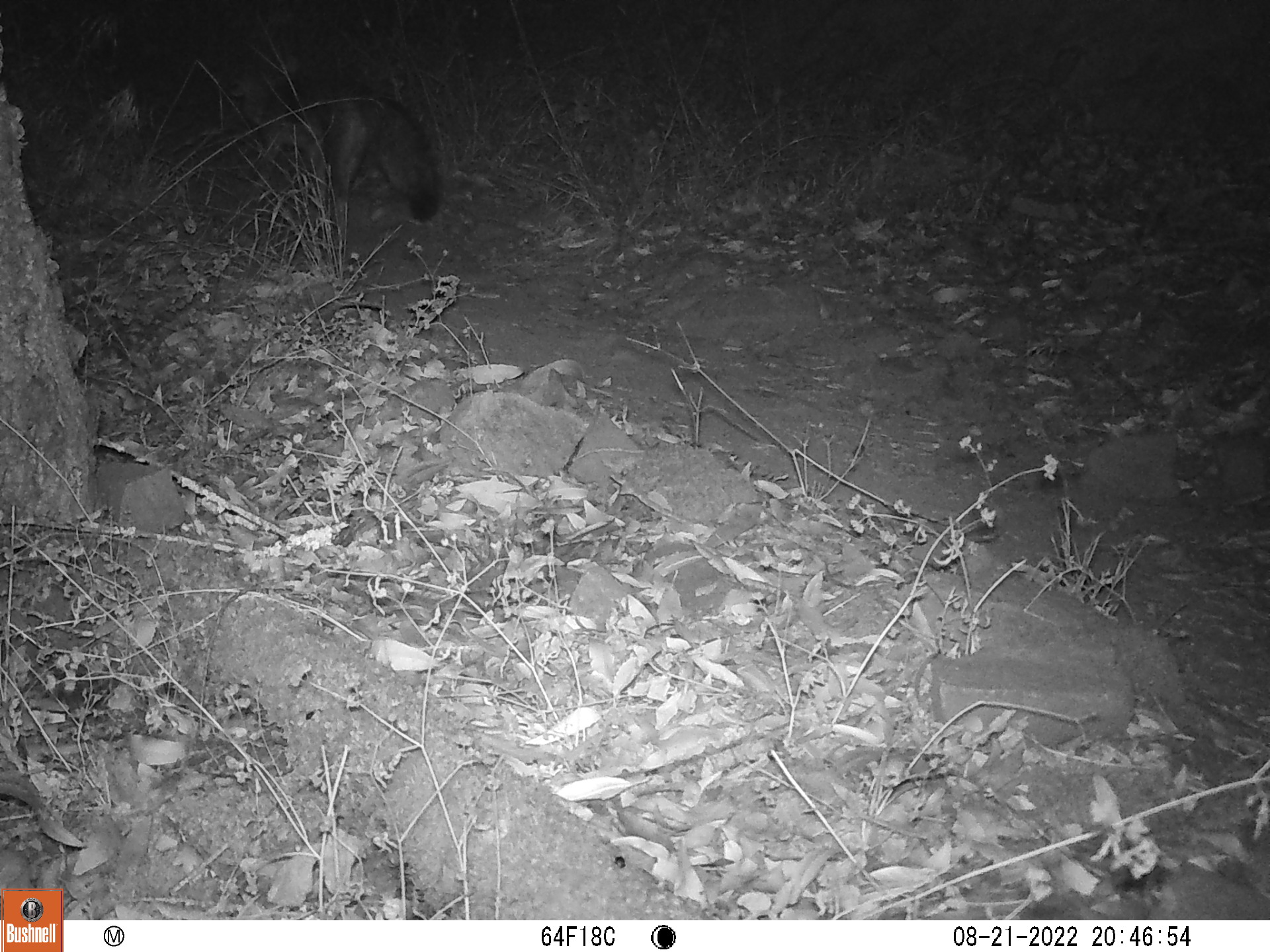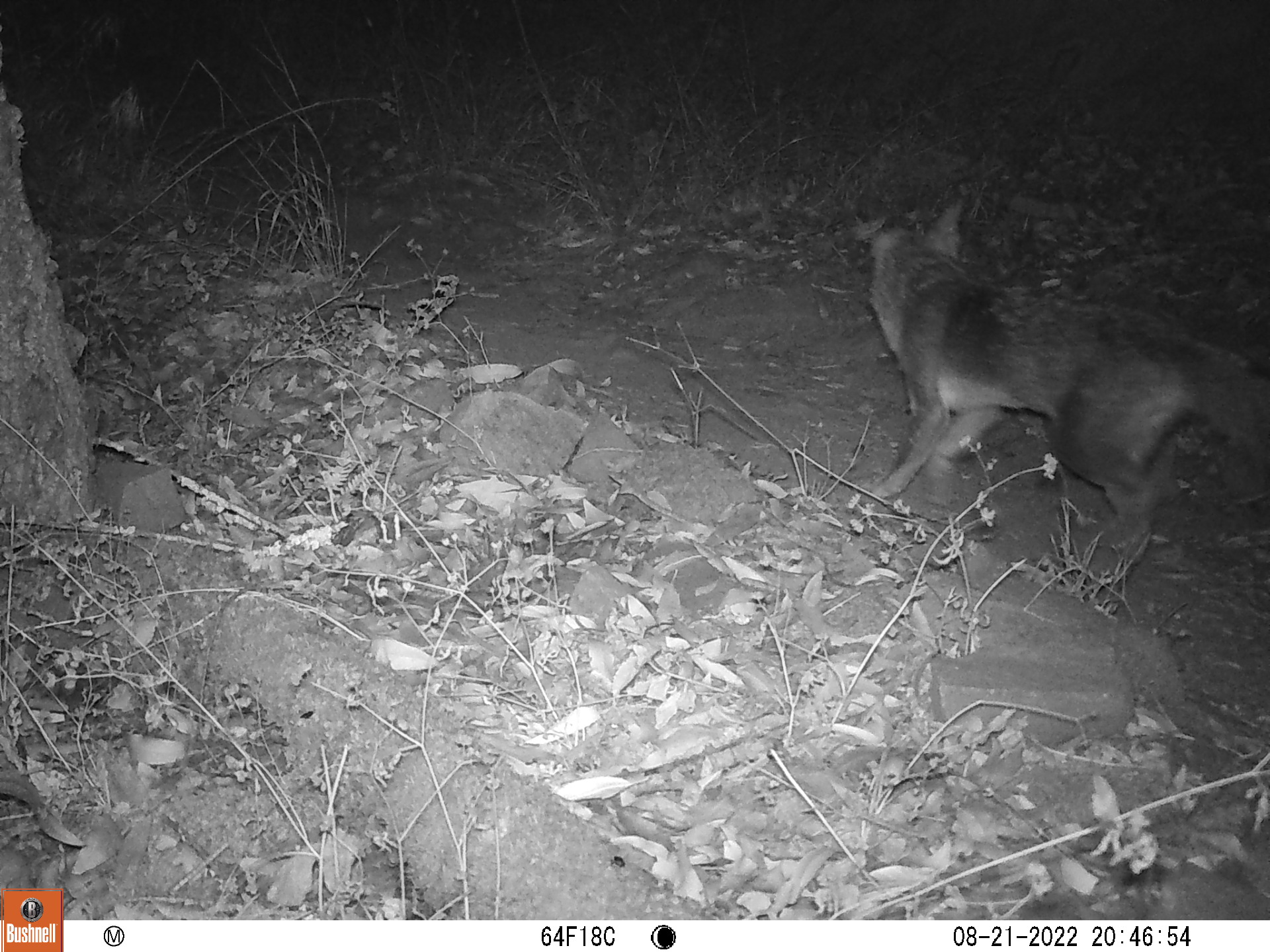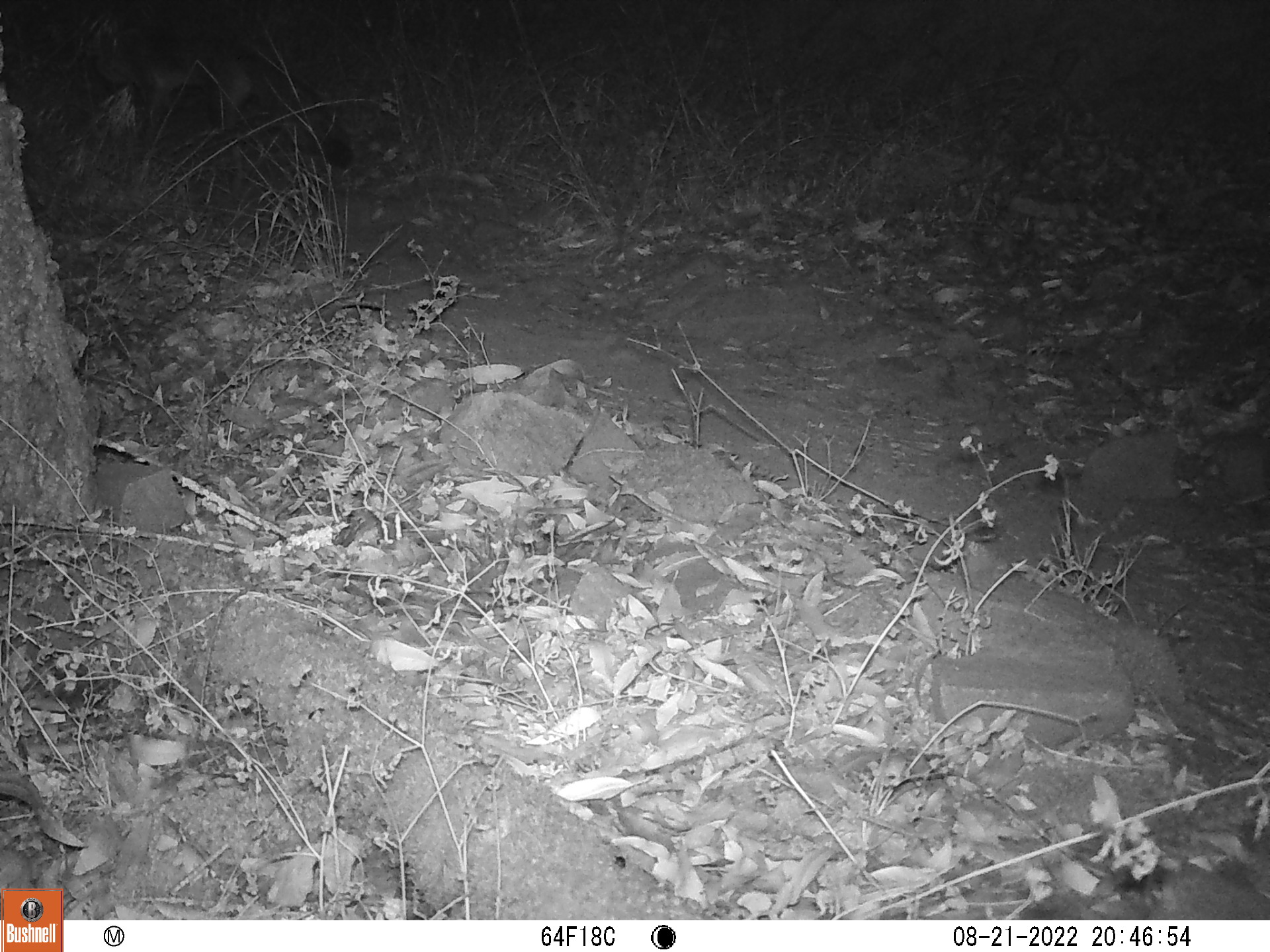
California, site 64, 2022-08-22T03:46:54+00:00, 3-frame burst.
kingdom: Animalia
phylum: Chordata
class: Mammalia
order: Carnivora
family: Canidae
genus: Urocyon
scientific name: Urocyon cinereoargenteus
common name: gray fox